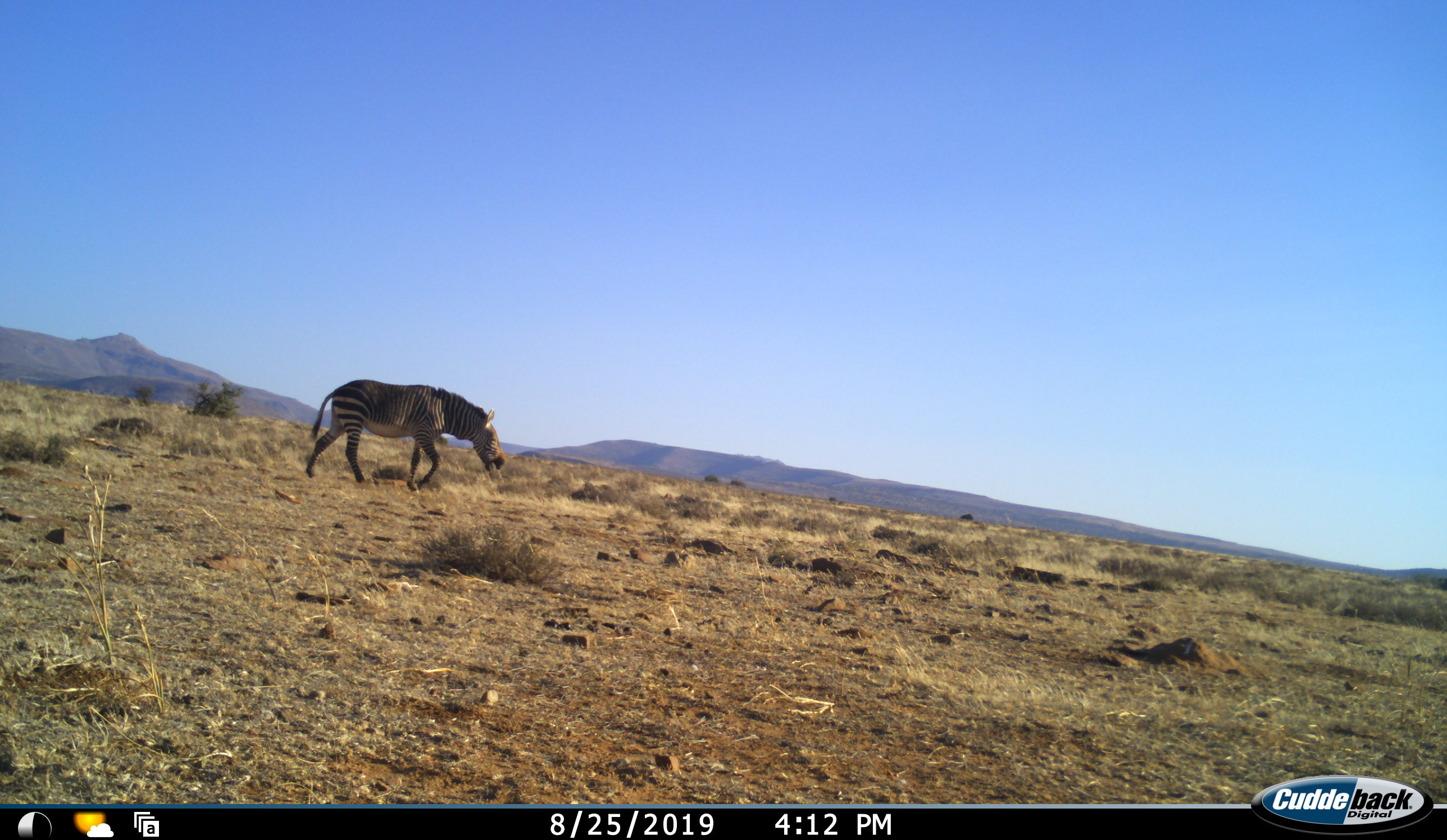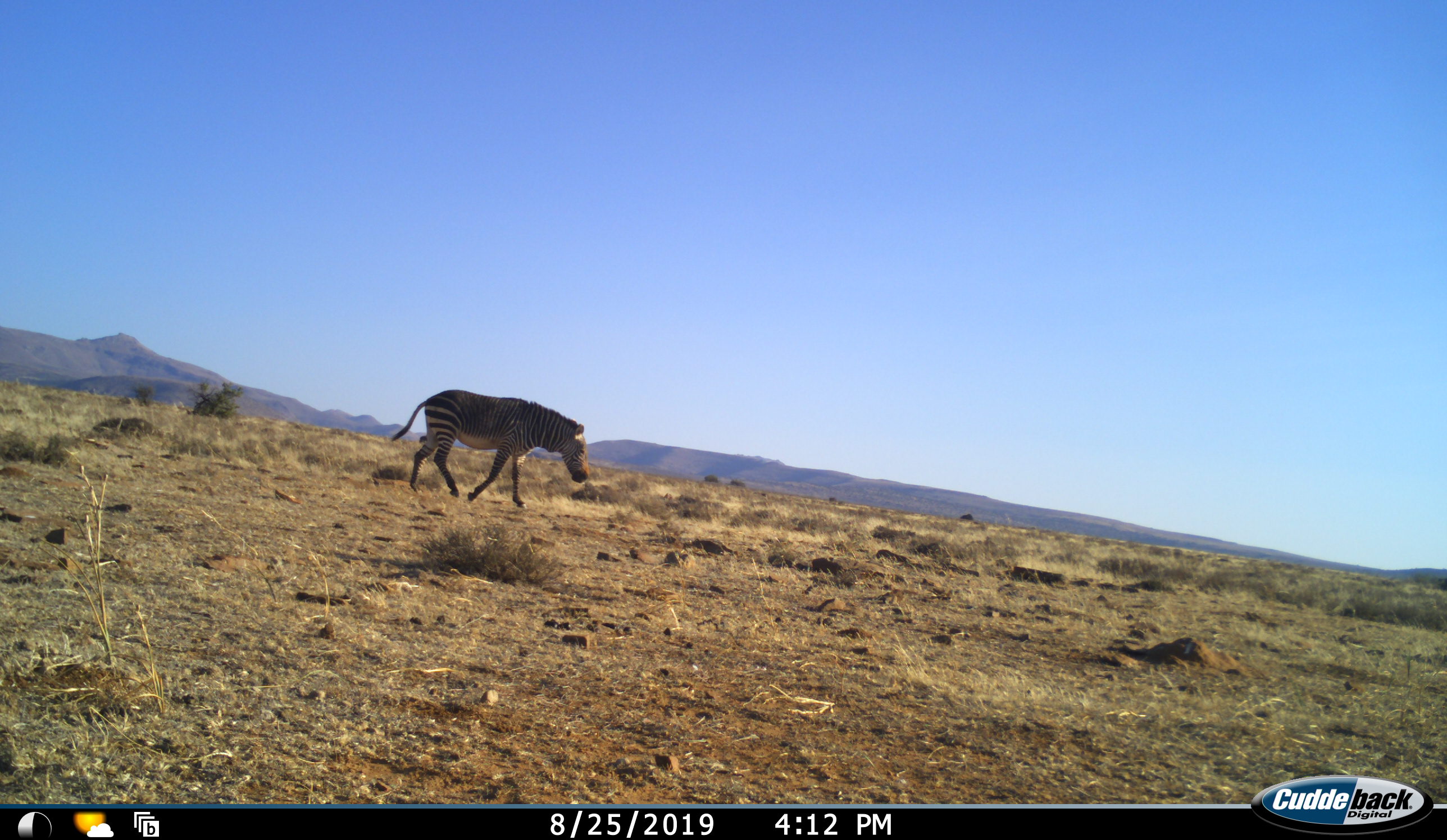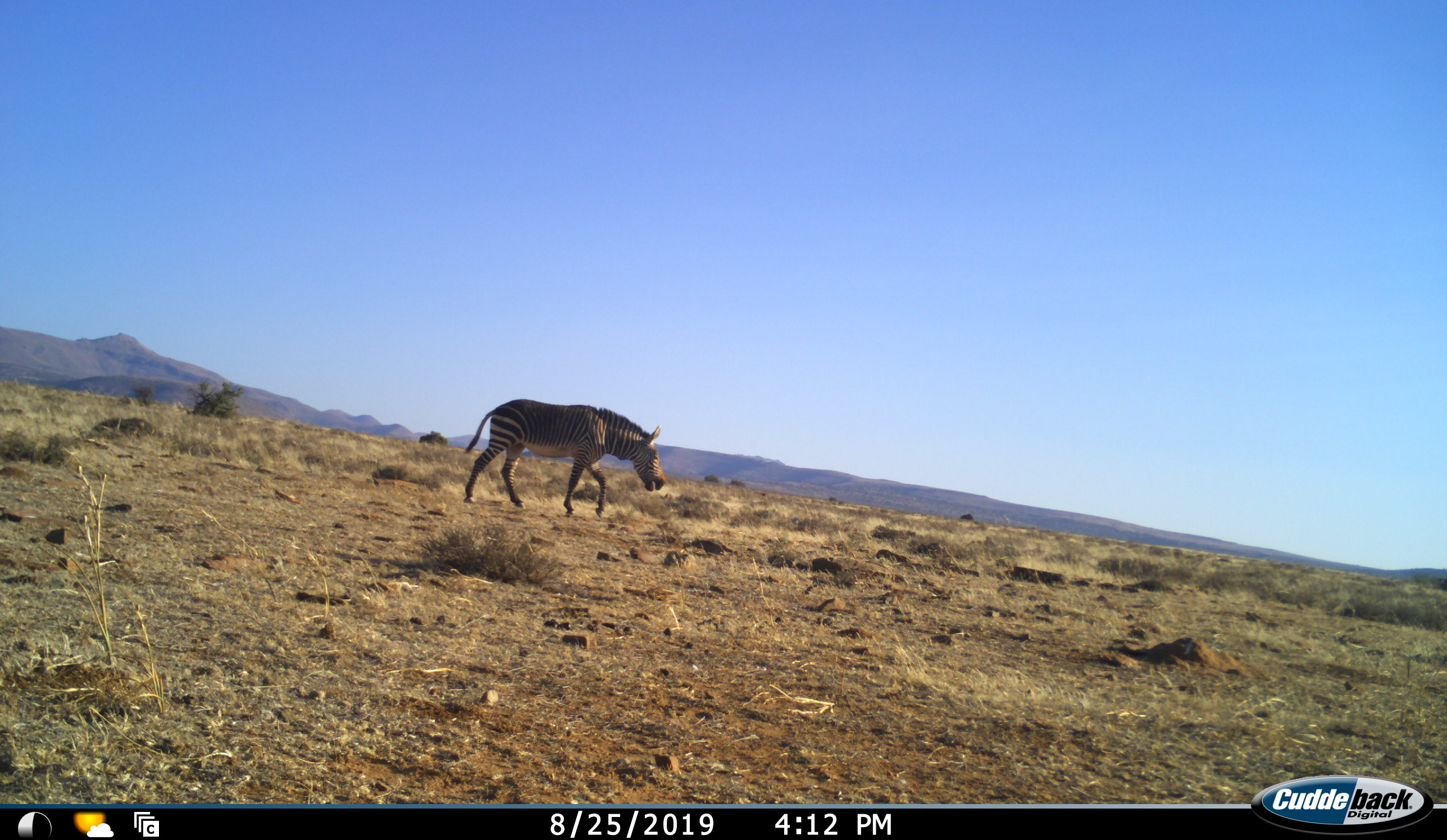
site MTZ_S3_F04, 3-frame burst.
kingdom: Animalia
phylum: Chordata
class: Mammalia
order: Perissodactyla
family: Equidae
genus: Equus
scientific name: Equus zebra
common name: mountain zebra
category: zebramountain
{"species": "zebramountain (mountain zebra) (Equus zebra)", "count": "1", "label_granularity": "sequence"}